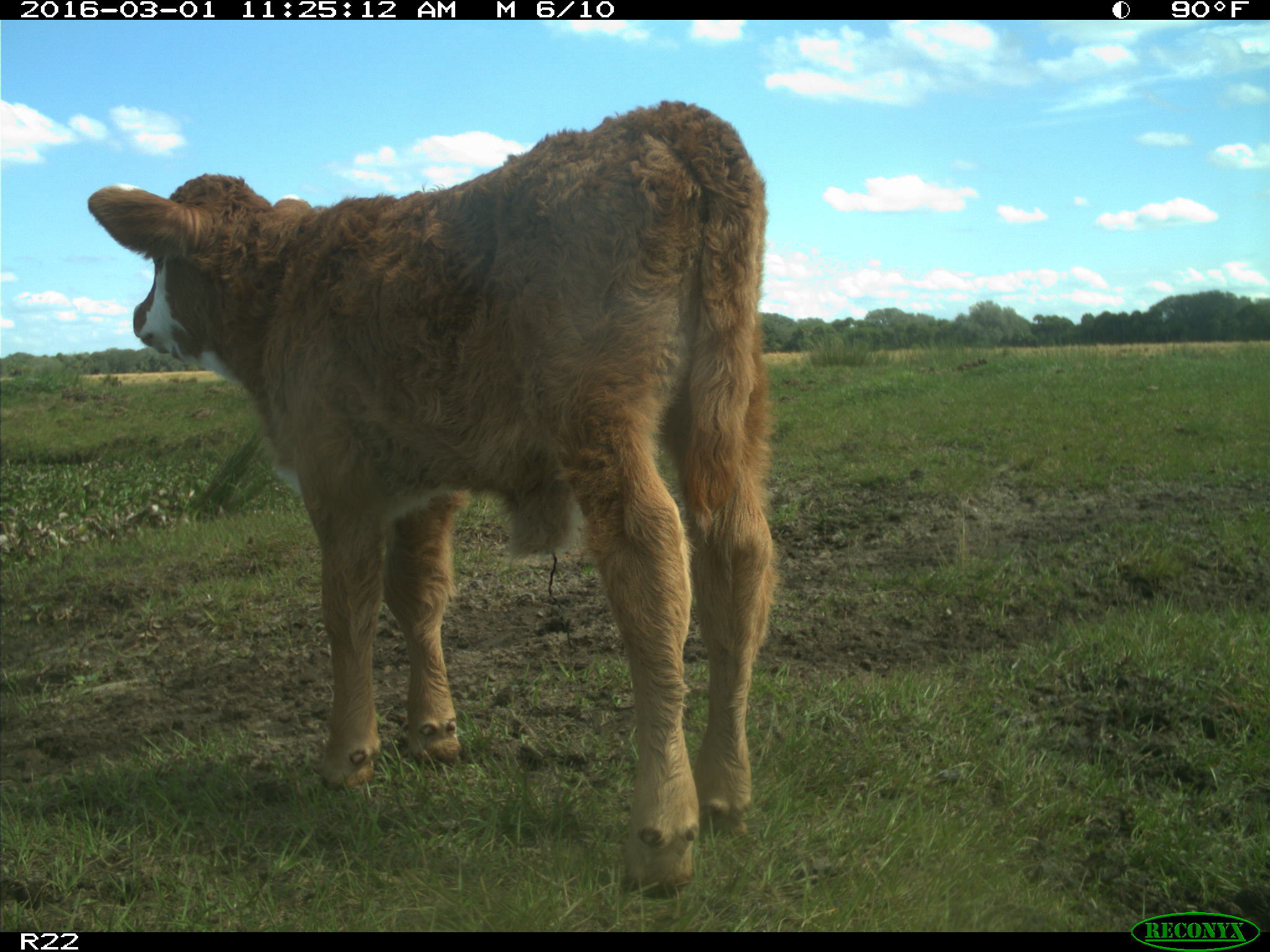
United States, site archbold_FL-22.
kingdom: Animalia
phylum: Chordata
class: Mammalia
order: Artiodactyla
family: Bovidae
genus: Bos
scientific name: Bos taurus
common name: domestic cow